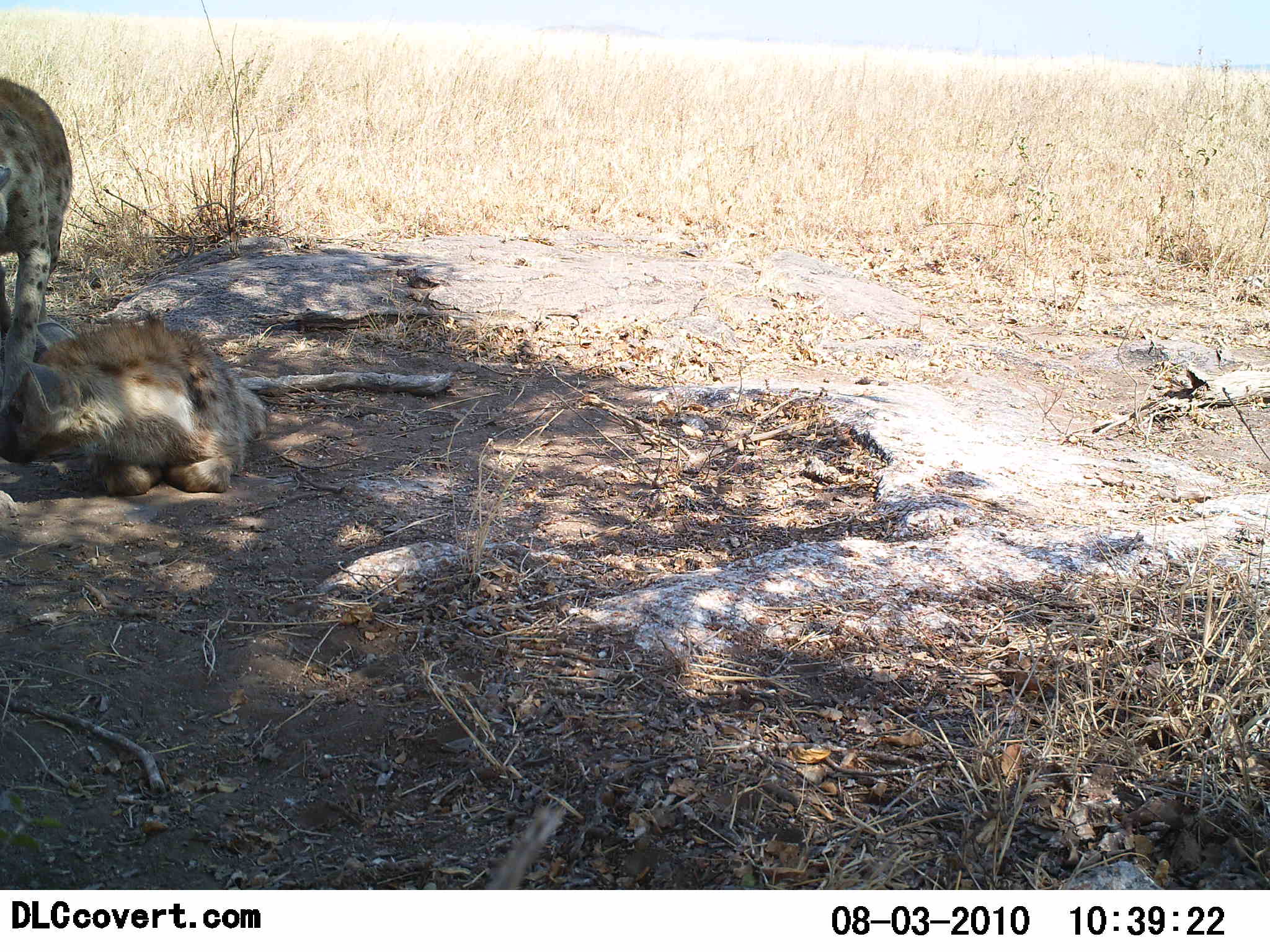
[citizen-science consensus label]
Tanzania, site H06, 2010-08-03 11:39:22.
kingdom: Animalia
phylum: Chordata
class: Mammalia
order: Carnivora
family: Hyaenidae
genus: Crocuta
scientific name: Crocuta crocuta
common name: spotted hyena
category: hyenaspotted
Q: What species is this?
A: Hyenaspotted (spotted hyena) (Crocuta crocuta).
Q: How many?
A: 2.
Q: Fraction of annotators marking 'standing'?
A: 91%.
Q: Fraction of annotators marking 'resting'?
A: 100%.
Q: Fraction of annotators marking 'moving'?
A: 0%.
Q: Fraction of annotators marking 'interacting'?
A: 0%.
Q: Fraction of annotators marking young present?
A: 9%.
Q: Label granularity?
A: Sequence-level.